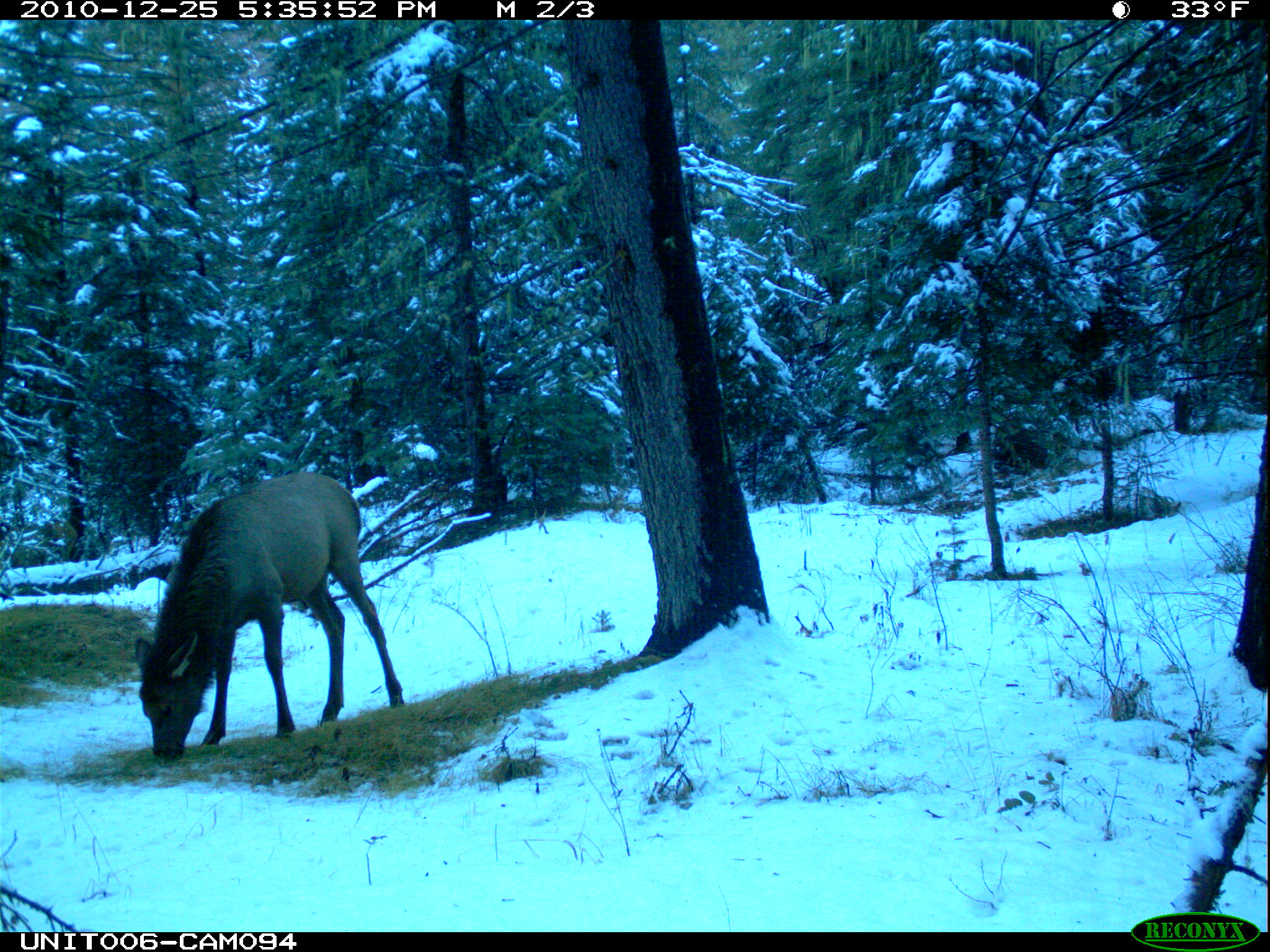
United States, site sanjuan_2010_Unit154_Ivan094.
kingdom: Animalia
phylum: Chordata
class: Mammalia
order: Artiodactyla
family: Cervidae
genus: Cervus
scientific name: Cervus elaphus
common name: red deer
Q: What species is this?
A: Cervus elaphus (red deer).